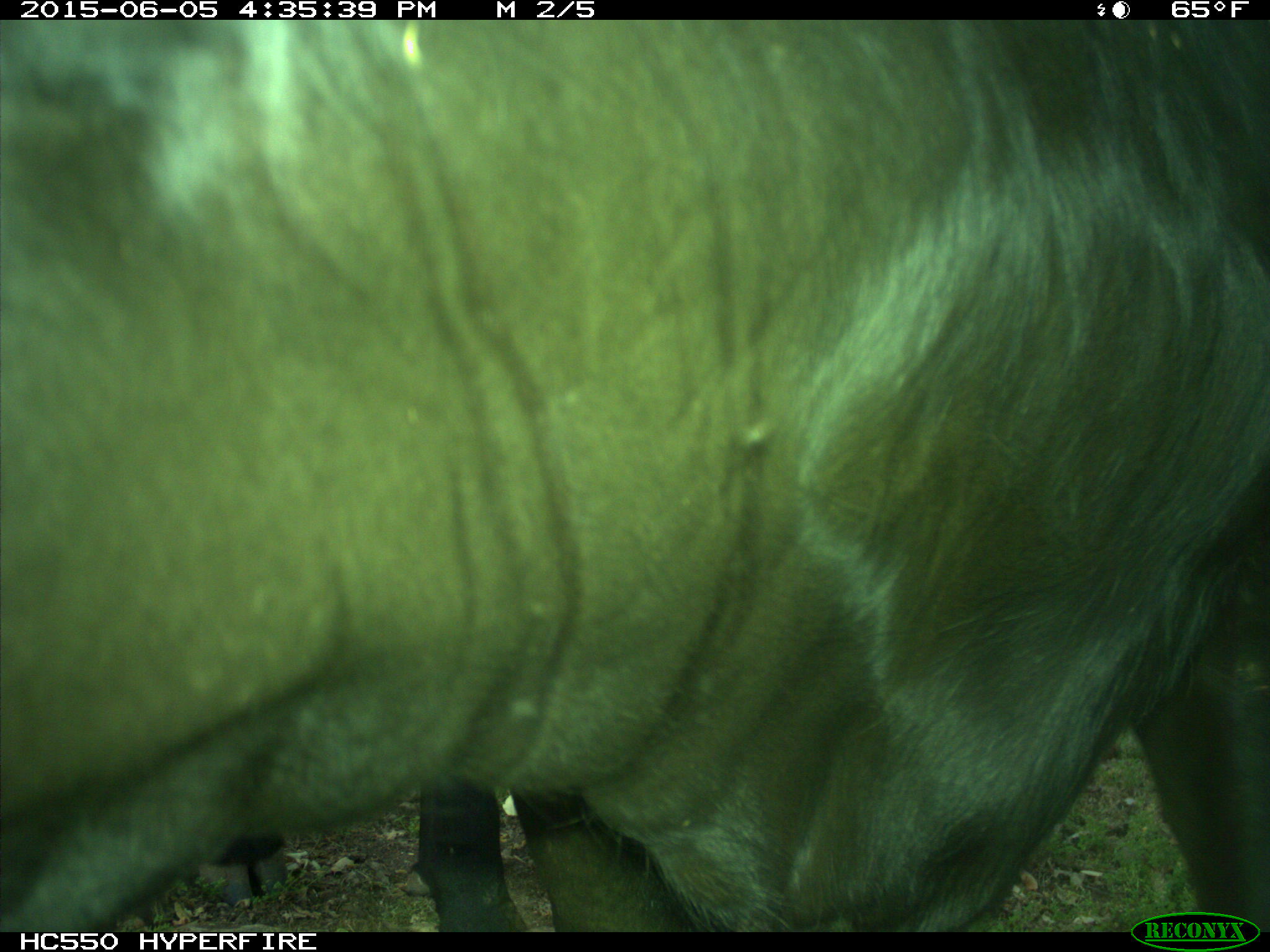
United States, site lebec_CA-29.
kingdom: Animalia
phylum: Chordata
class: Mammalia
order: Artiodactyla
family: Bovidae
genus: Bos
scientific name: Bos taurus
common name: domestic cow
Bos taurus (domestic cow).